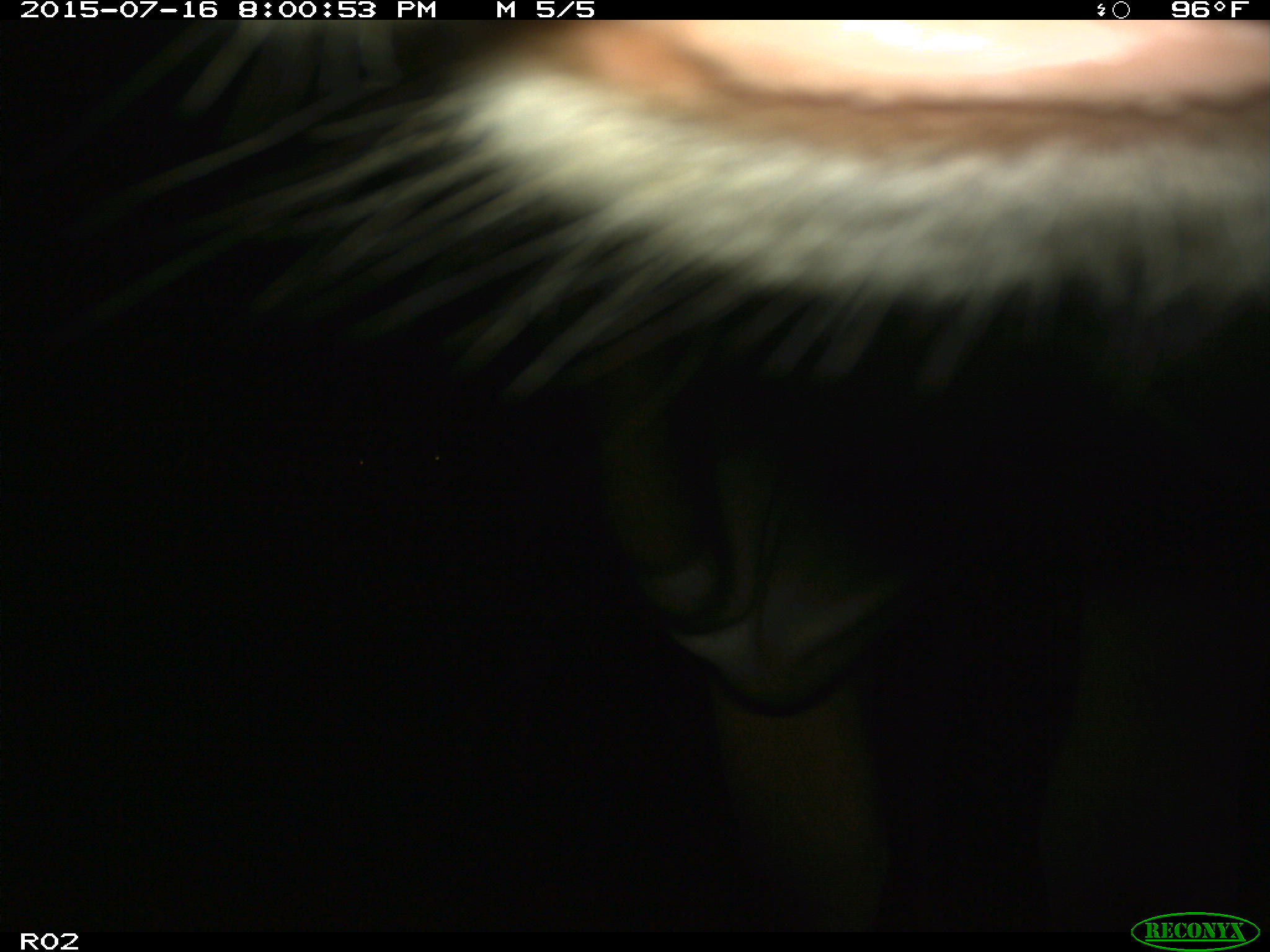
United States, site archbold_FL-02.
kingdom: Animalia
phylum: Chordata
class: Mammalia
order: Artiodactyla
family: Bovidae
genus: Bos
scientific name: Bos taurus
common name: domestic cow